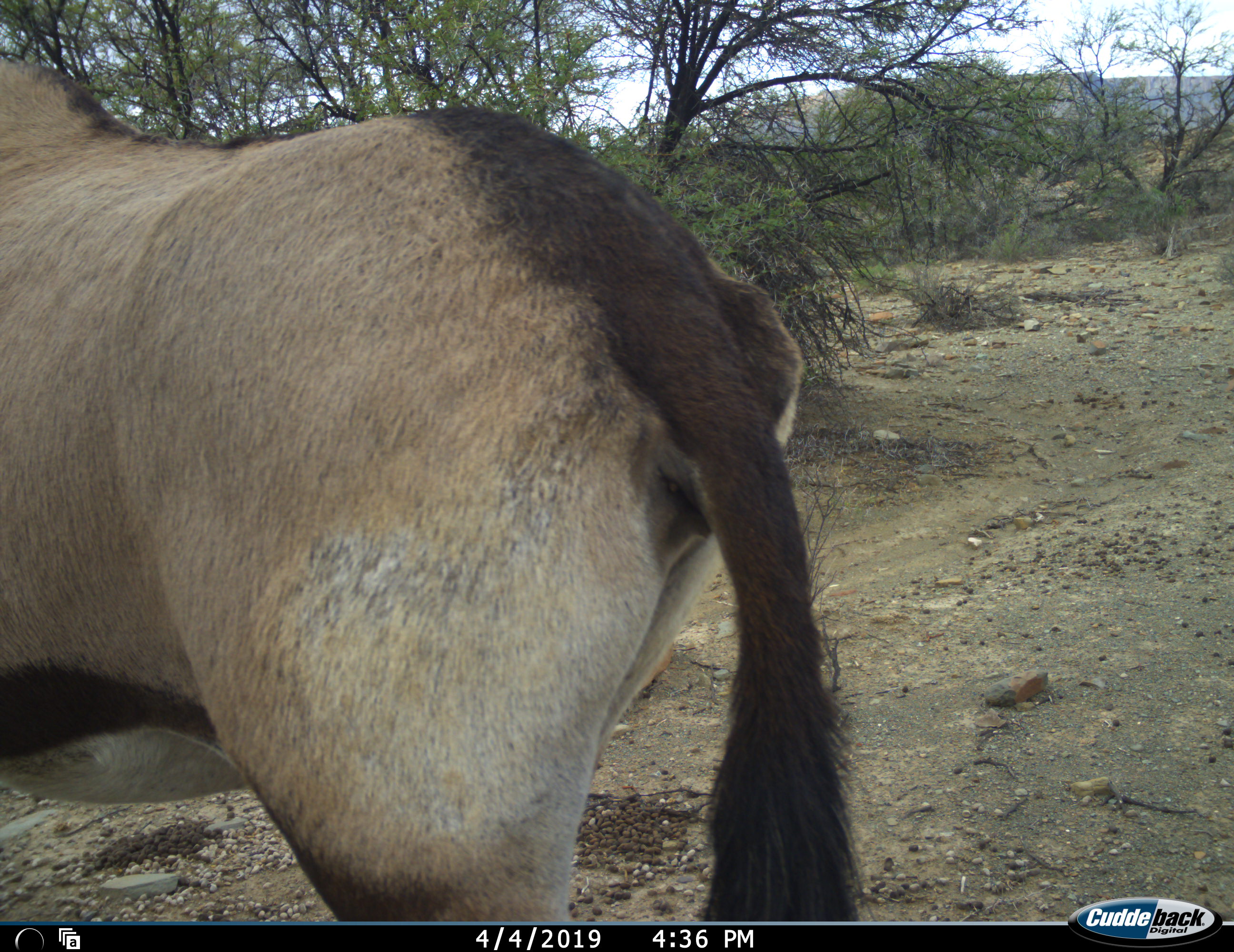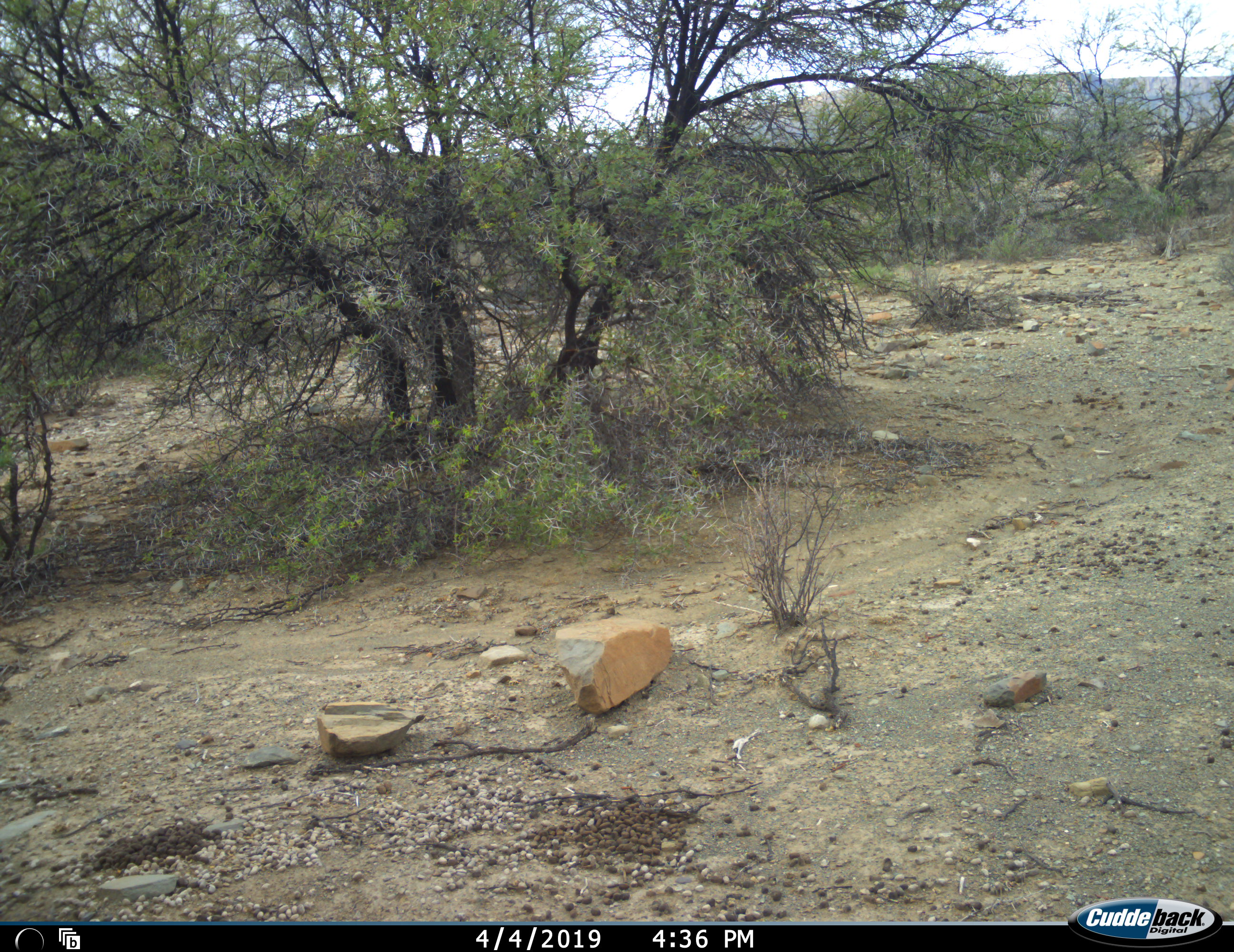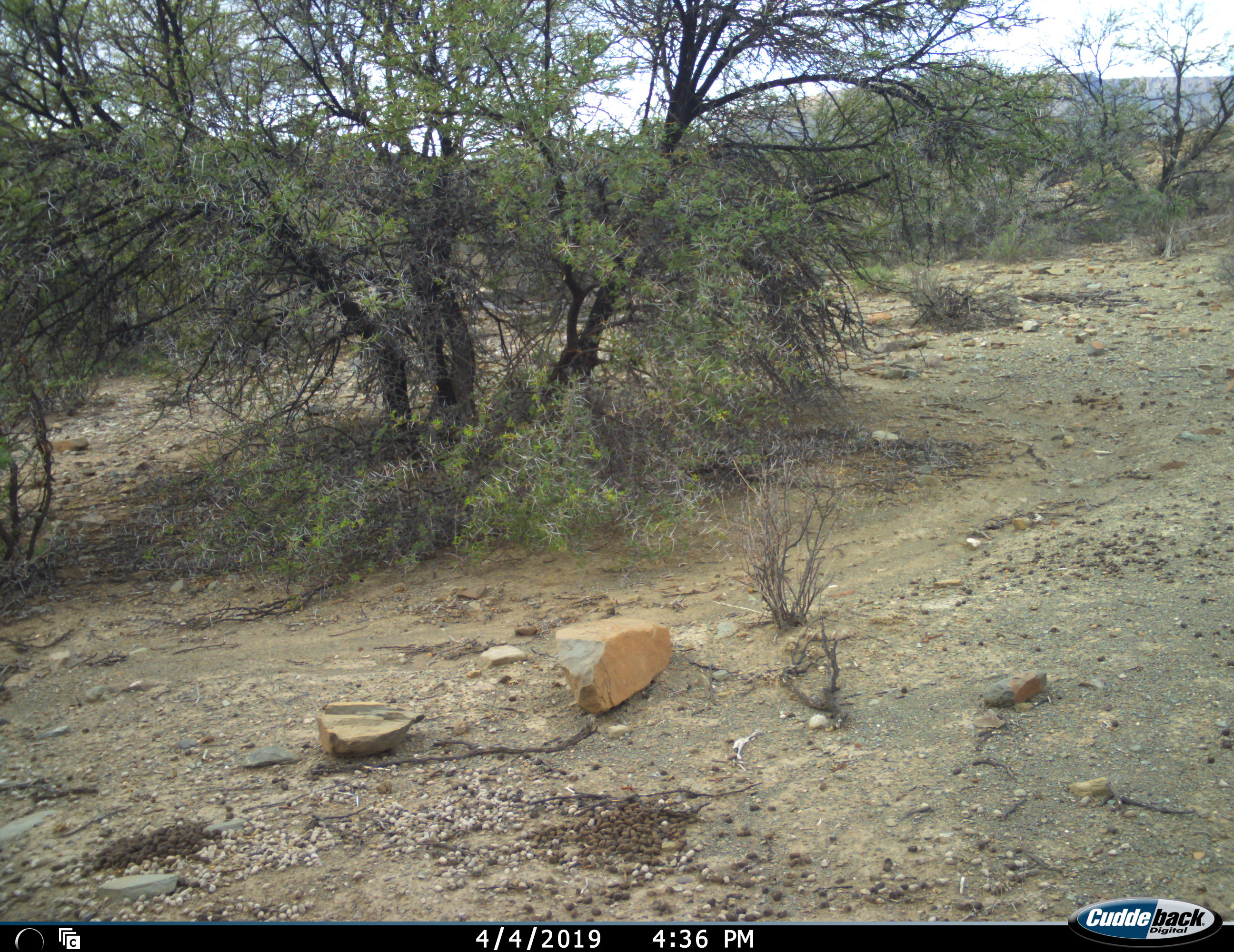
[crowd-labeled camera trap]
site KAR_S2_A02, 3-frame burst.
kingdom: Animalia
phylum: Chordata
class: Mammalia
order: Artiodactyla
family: Bovidae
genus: Oryx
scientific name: Oryx gazella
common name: gemsbok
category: oryx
Oryx (gemsbok) (Oryx gazella), count 1. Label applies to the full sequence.